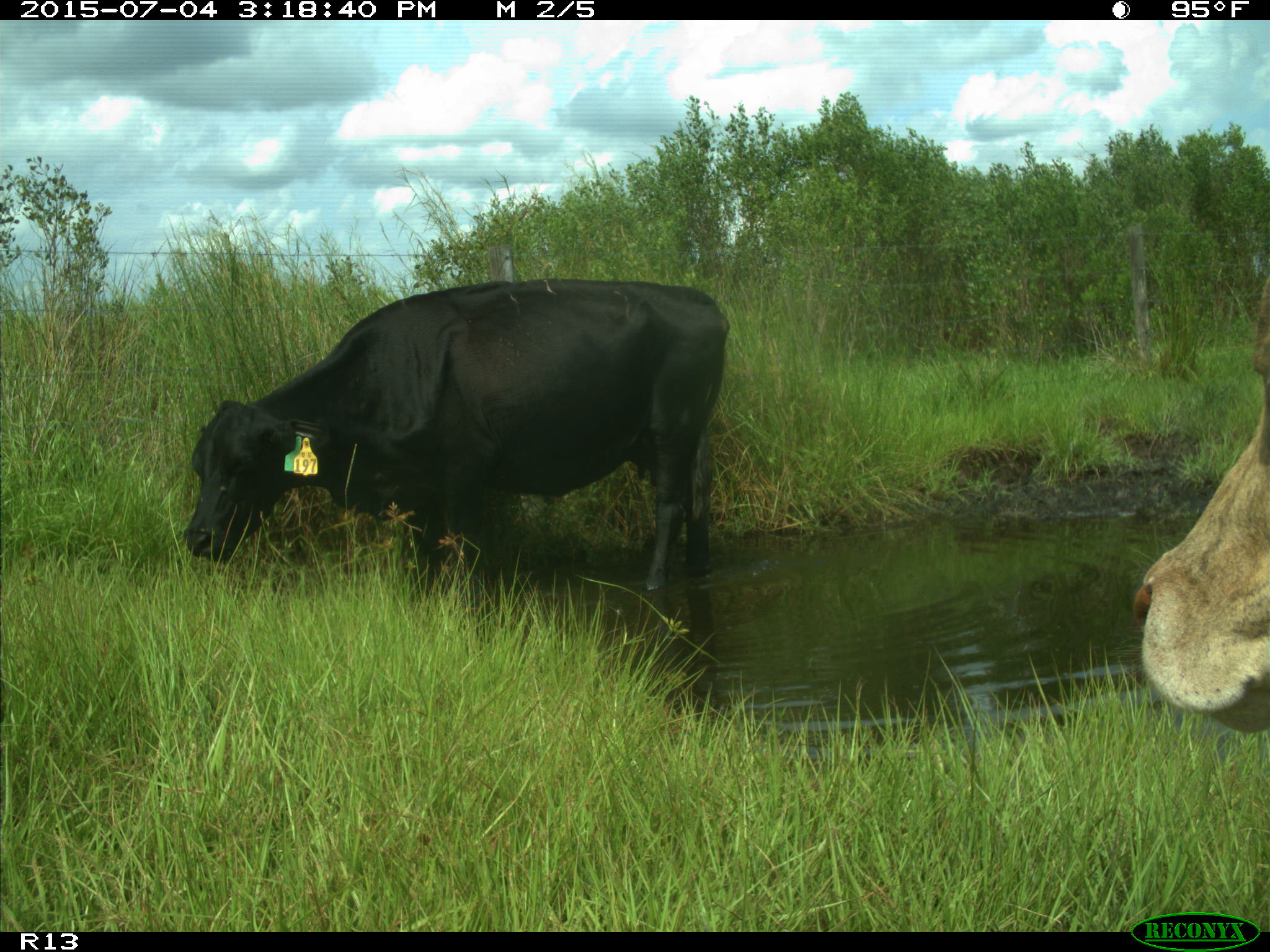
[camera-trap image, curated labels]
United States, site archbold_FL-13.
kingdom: Animalia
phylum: Chordata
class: Mammalia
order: Artiodactyla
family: Bovidae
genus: Bos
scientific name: Bos taurus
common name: domestic cow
Bos taurus (domestic cow).